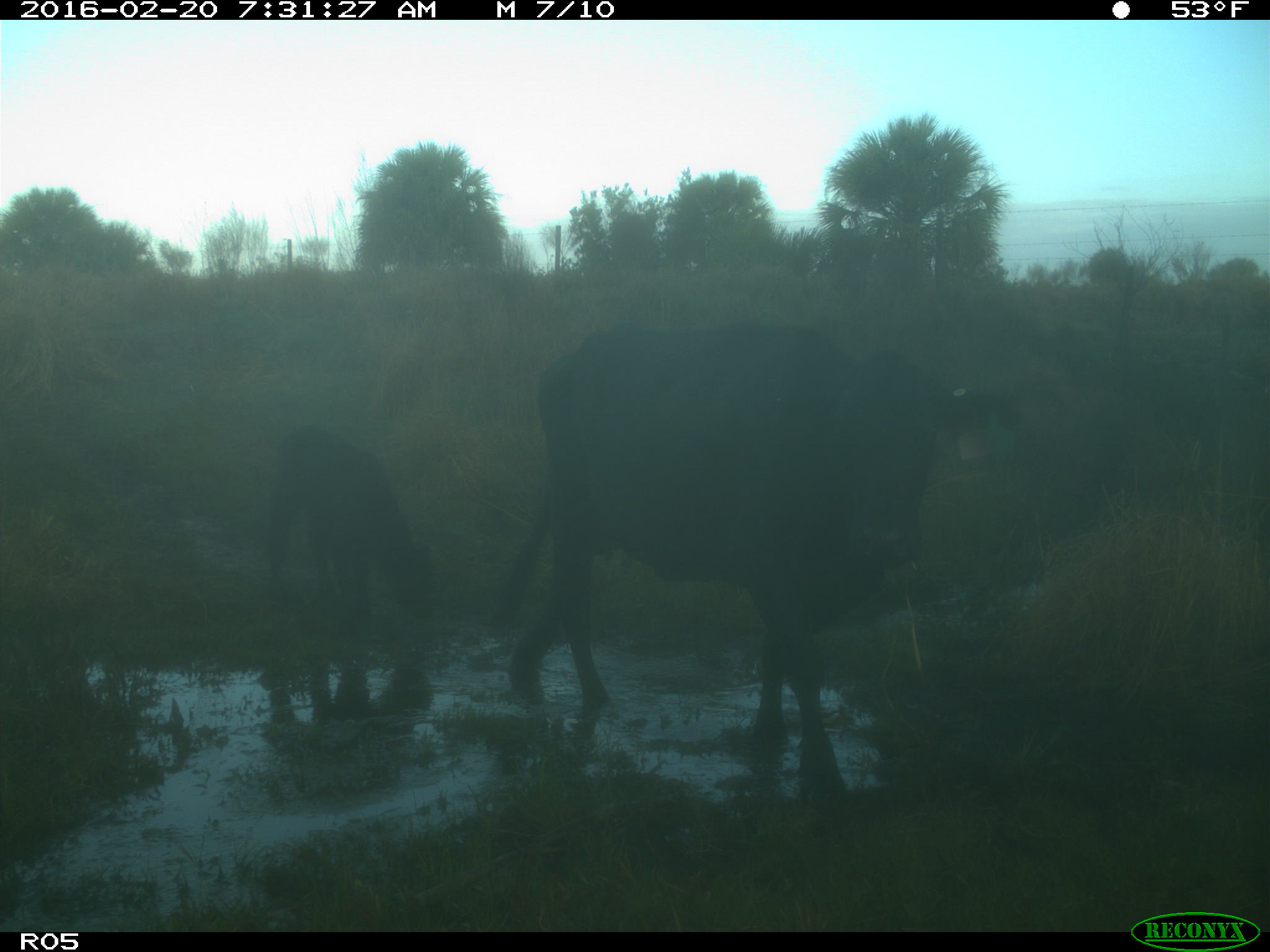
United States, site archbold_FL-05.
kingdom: Animalia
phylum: Chordata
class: Mammalia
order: Artiodactyla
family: Bovidae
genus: Bos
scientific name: Bos taurus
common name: domestic cow